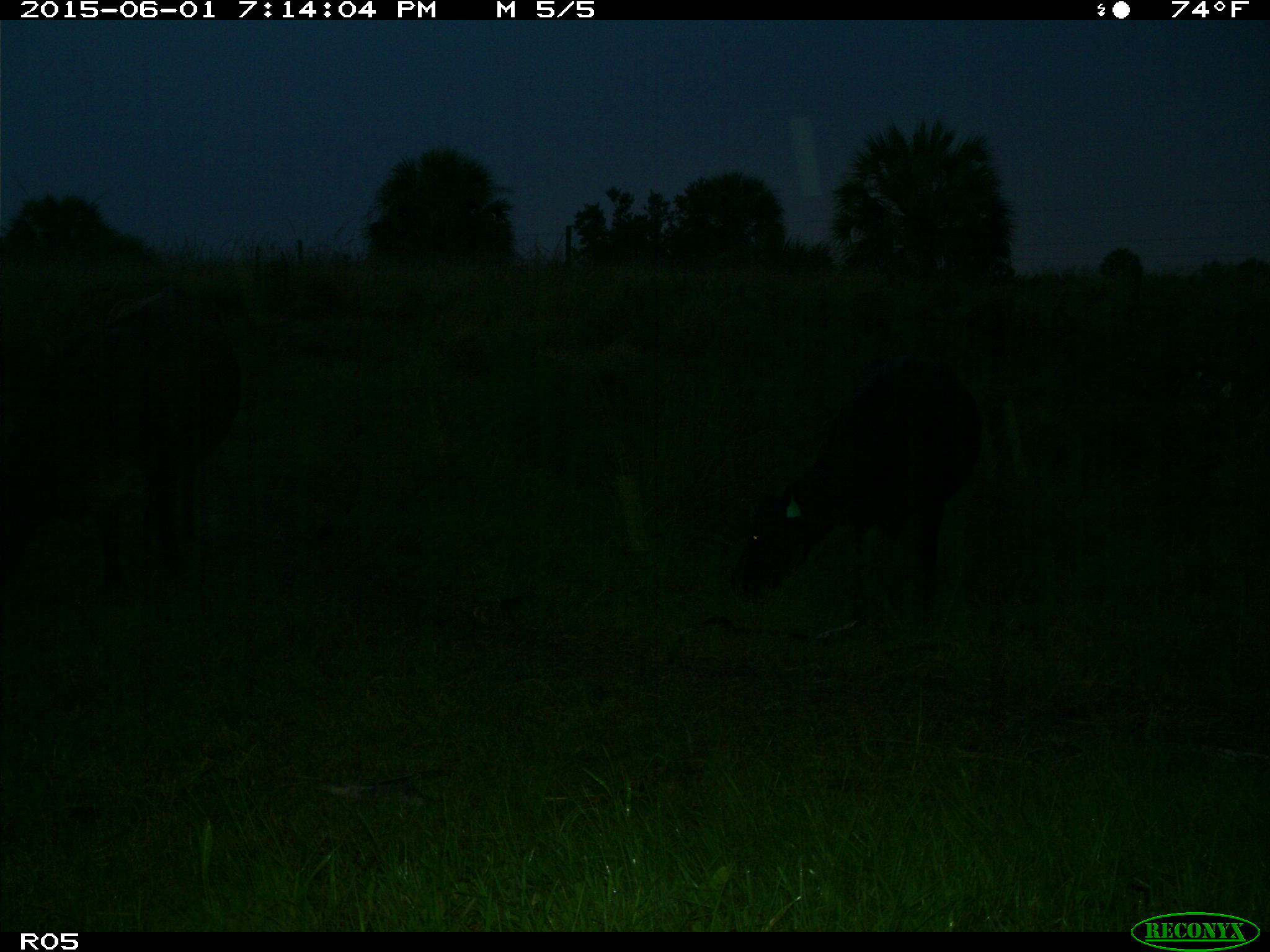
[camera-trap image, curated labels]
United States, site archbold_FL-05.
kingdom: Animalia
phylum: Chordata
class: Mammalia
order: Artiodactyla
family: Bovidae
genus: Bos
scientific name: Bos taurus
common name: domestic cow